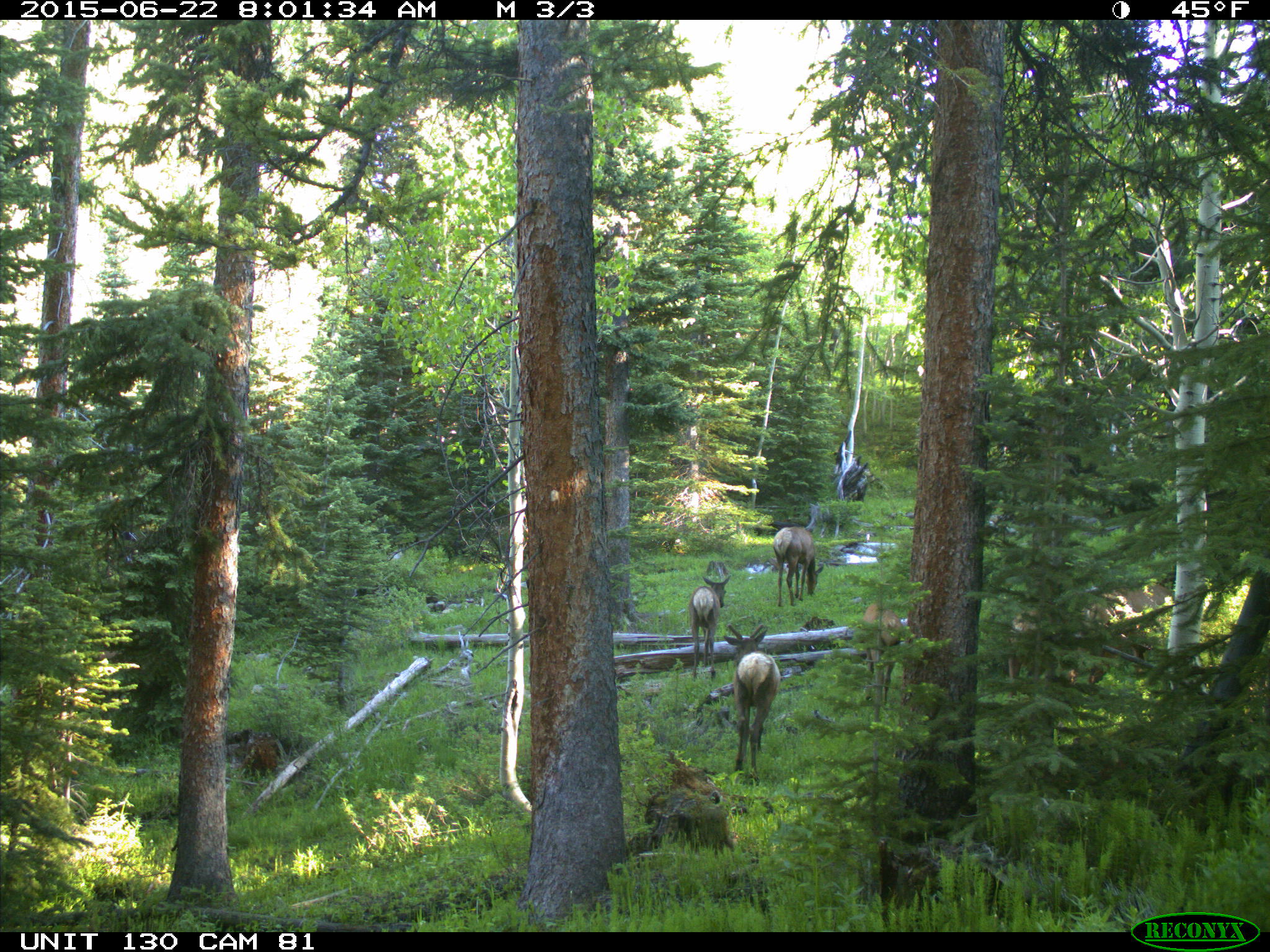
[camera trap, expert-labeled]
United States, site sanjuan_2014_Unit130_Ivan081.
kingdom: Animalia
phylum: Chordata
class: Mammalia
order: Artiodactyla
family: Cervidae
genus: Cervus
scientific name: Cervus elaphus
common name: red deer